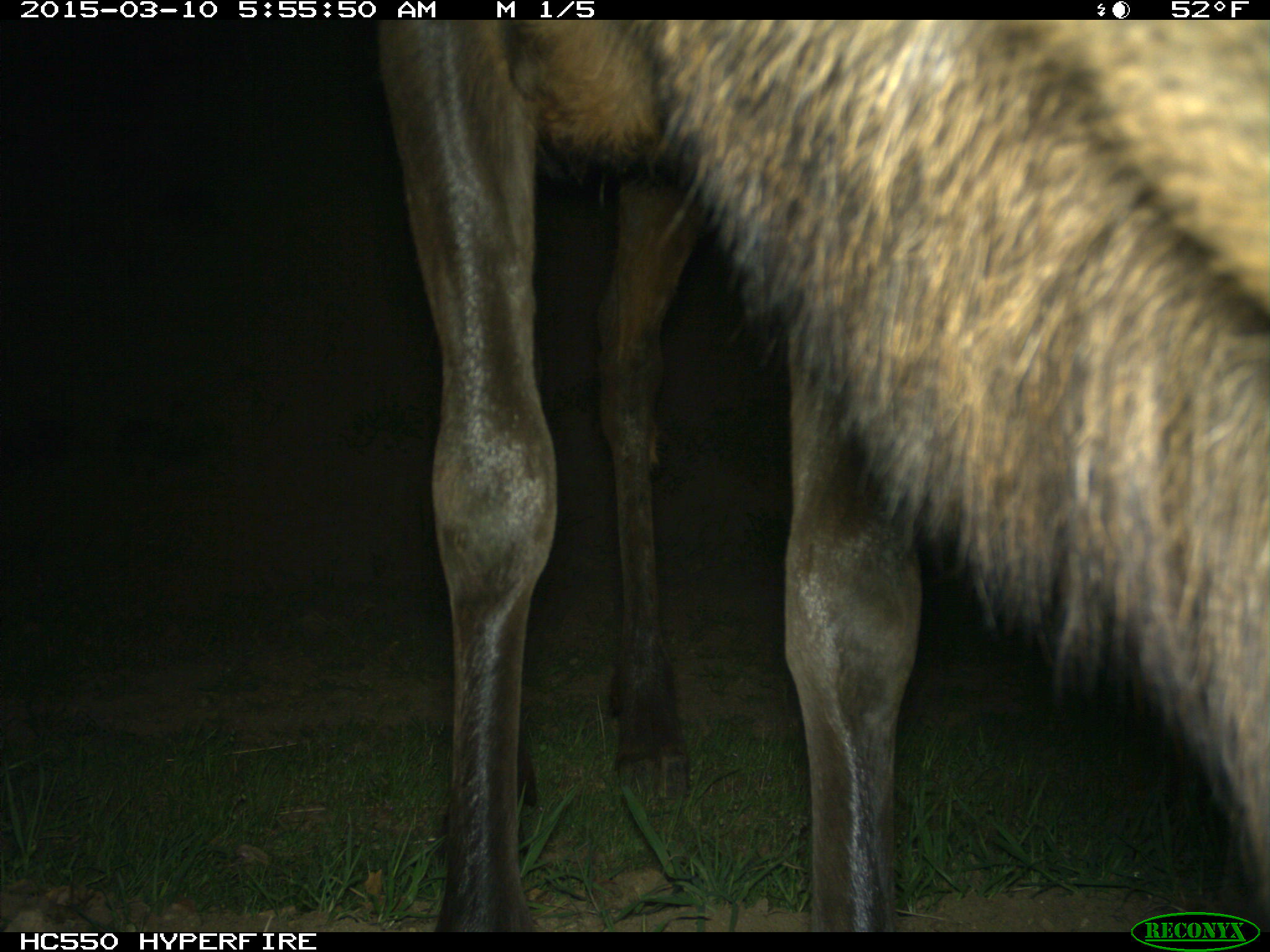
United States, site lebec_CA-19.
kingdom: Animalia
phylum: Chordata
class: Mammalia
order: Artiodactyla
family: Cervidae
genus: Cervus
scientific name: Cervus canadensis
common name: elk